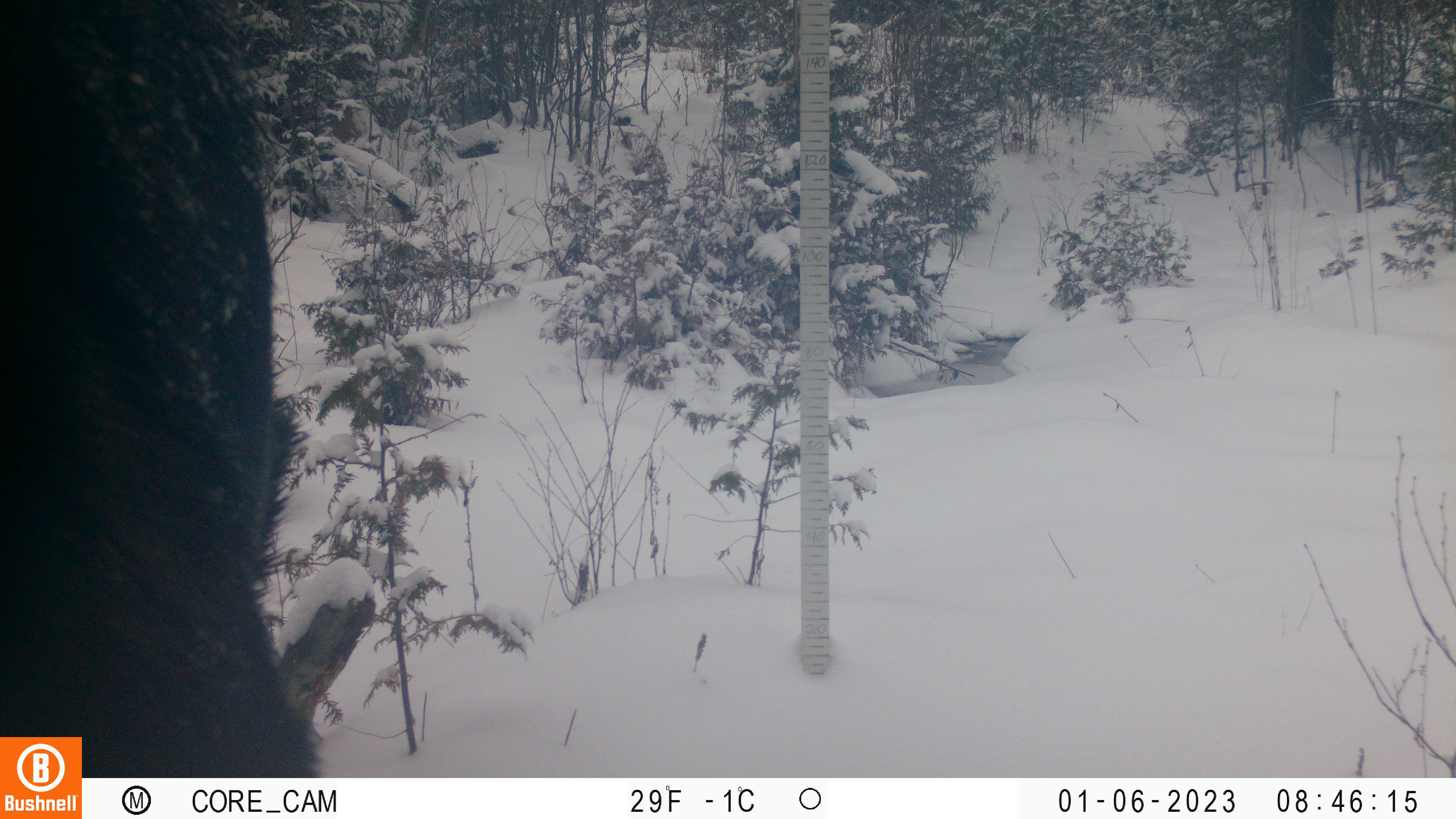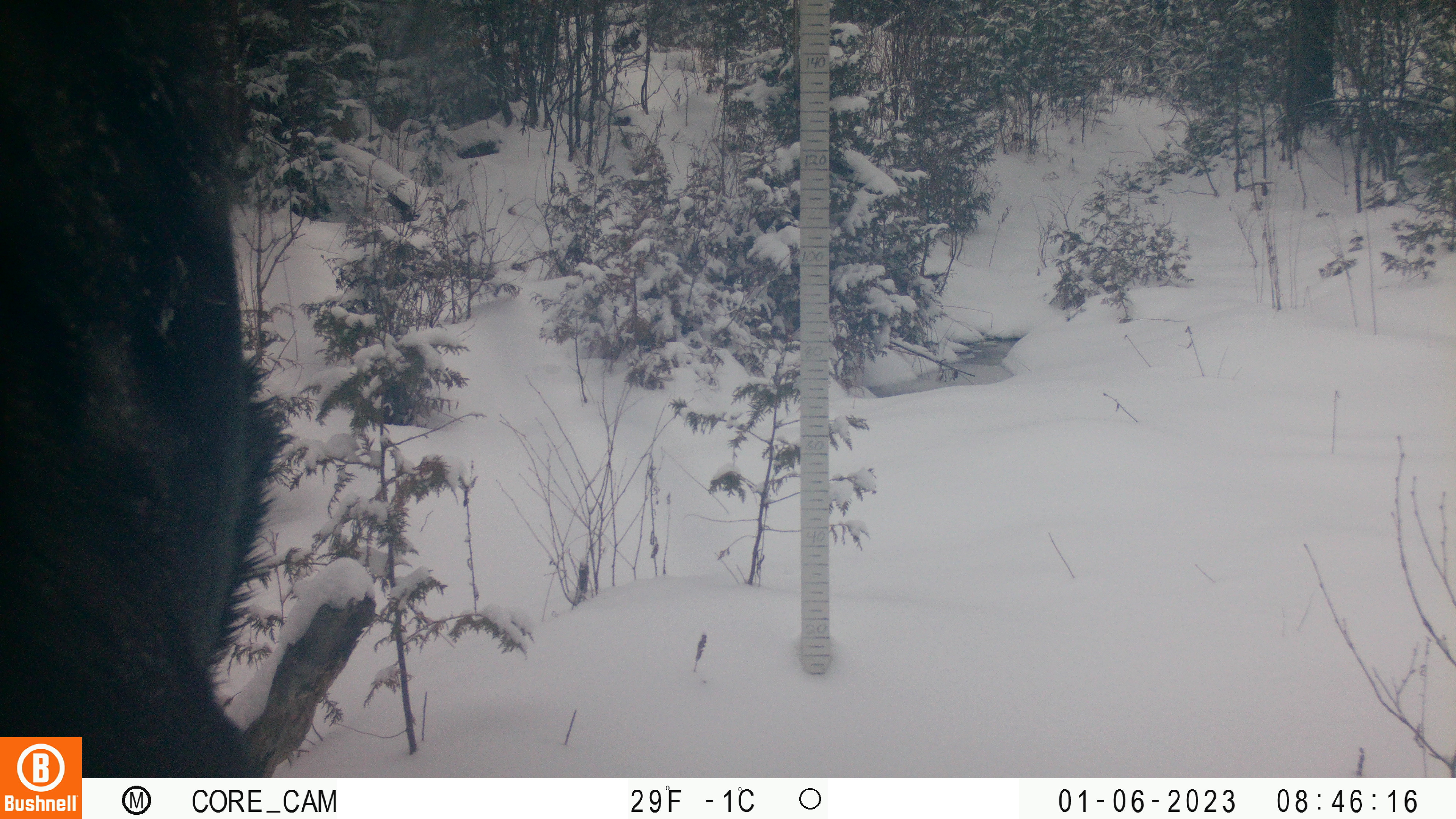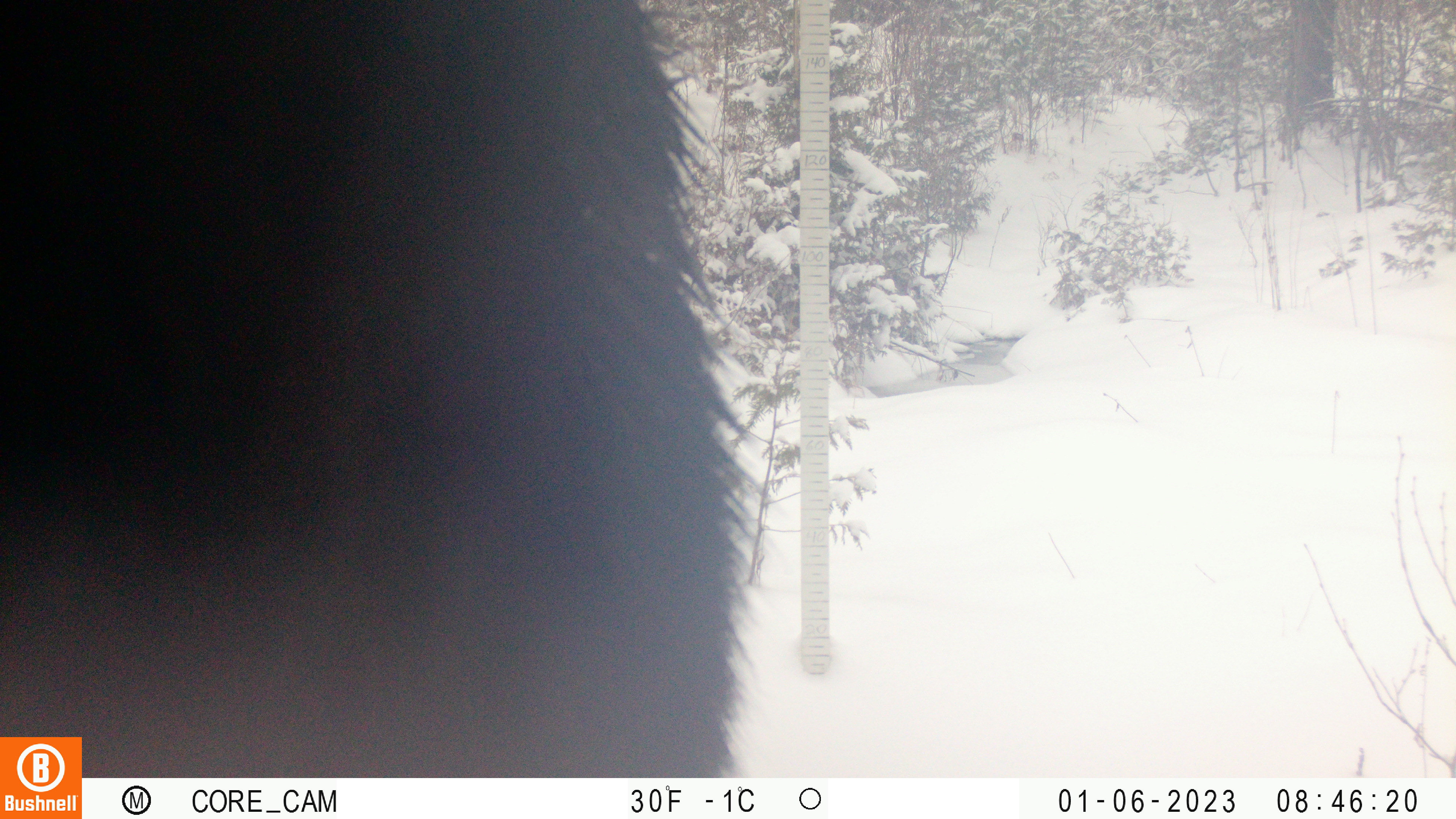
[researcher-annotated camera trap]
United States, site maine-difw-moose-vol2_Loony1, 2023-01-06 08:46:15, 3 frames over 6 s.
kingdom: Animalia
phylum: Chordata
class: Mammalia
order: Artiodactyla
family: Cervidae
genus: Alces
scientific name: Alces alces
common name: moose